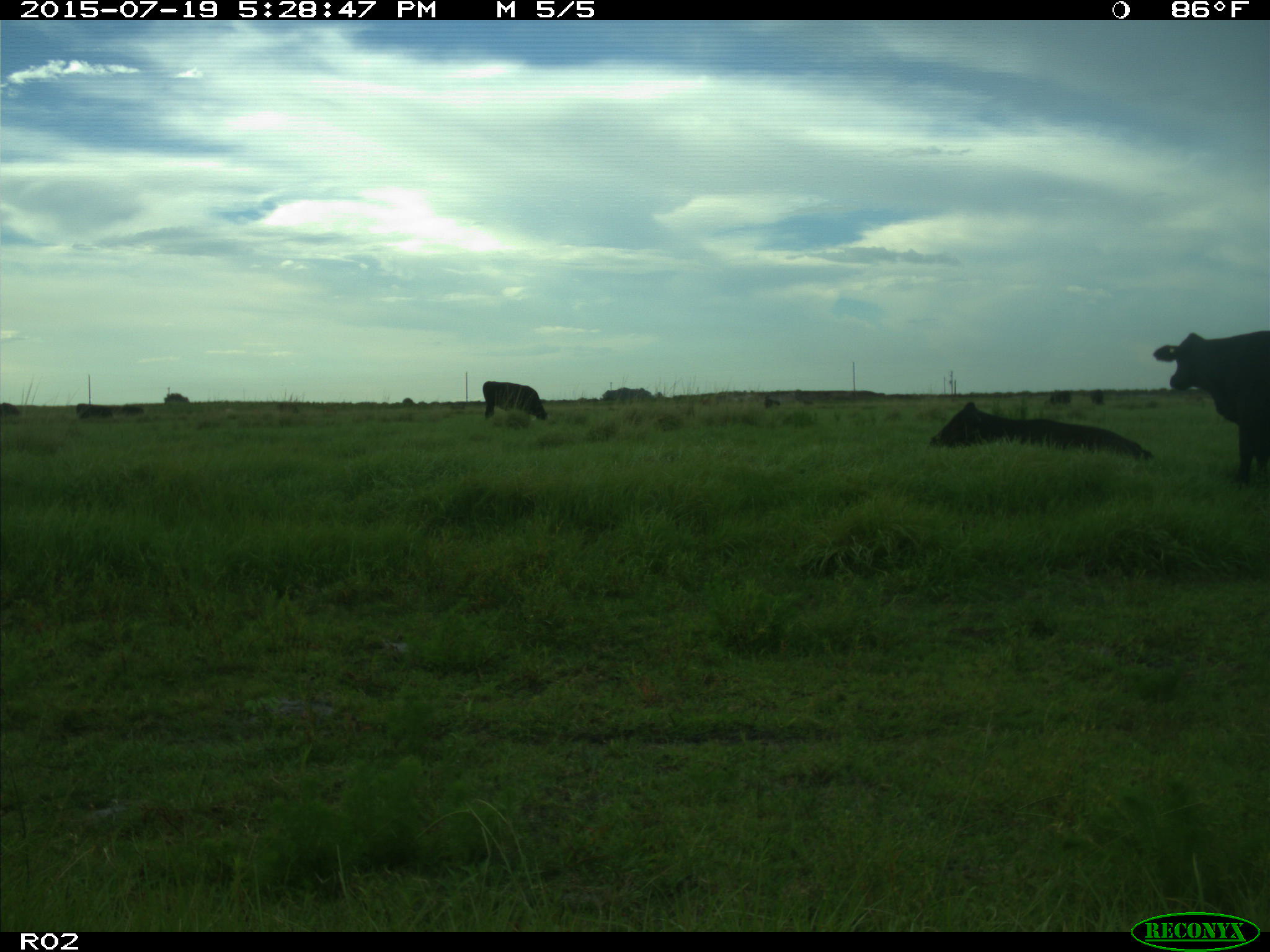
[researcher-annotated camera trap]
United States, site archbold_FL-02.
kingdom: Animalia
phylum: Chordata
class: Mammalia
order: Artiodactyla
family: Bovidae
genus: Bos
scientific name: Bos taurus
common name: domestic cow